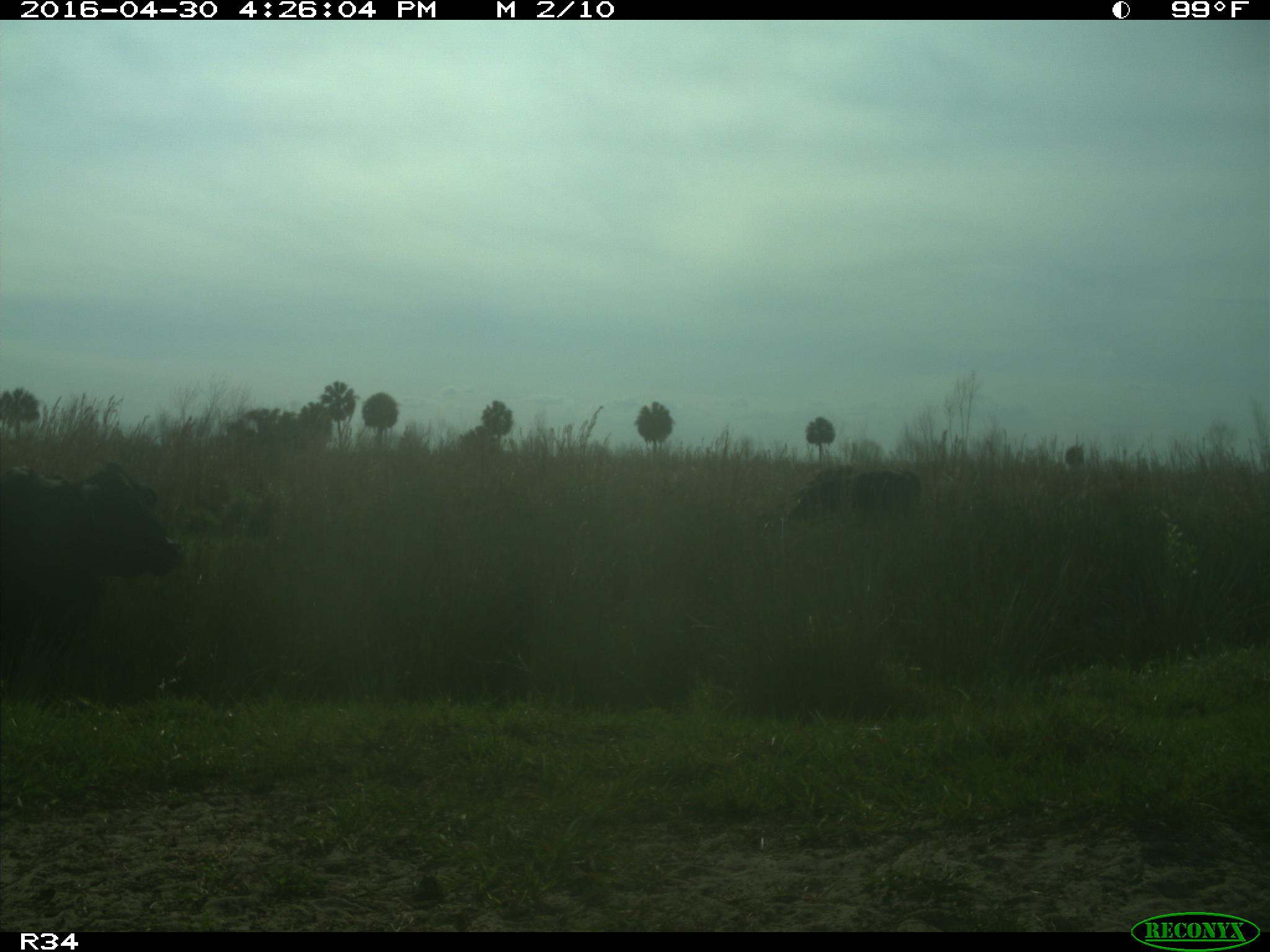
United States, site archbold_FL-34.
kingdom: Animalia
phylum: Chordata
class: Mammalia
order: Artiodactyla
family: Bovidae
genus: Bos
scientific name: Bos taurus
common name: domestic cow